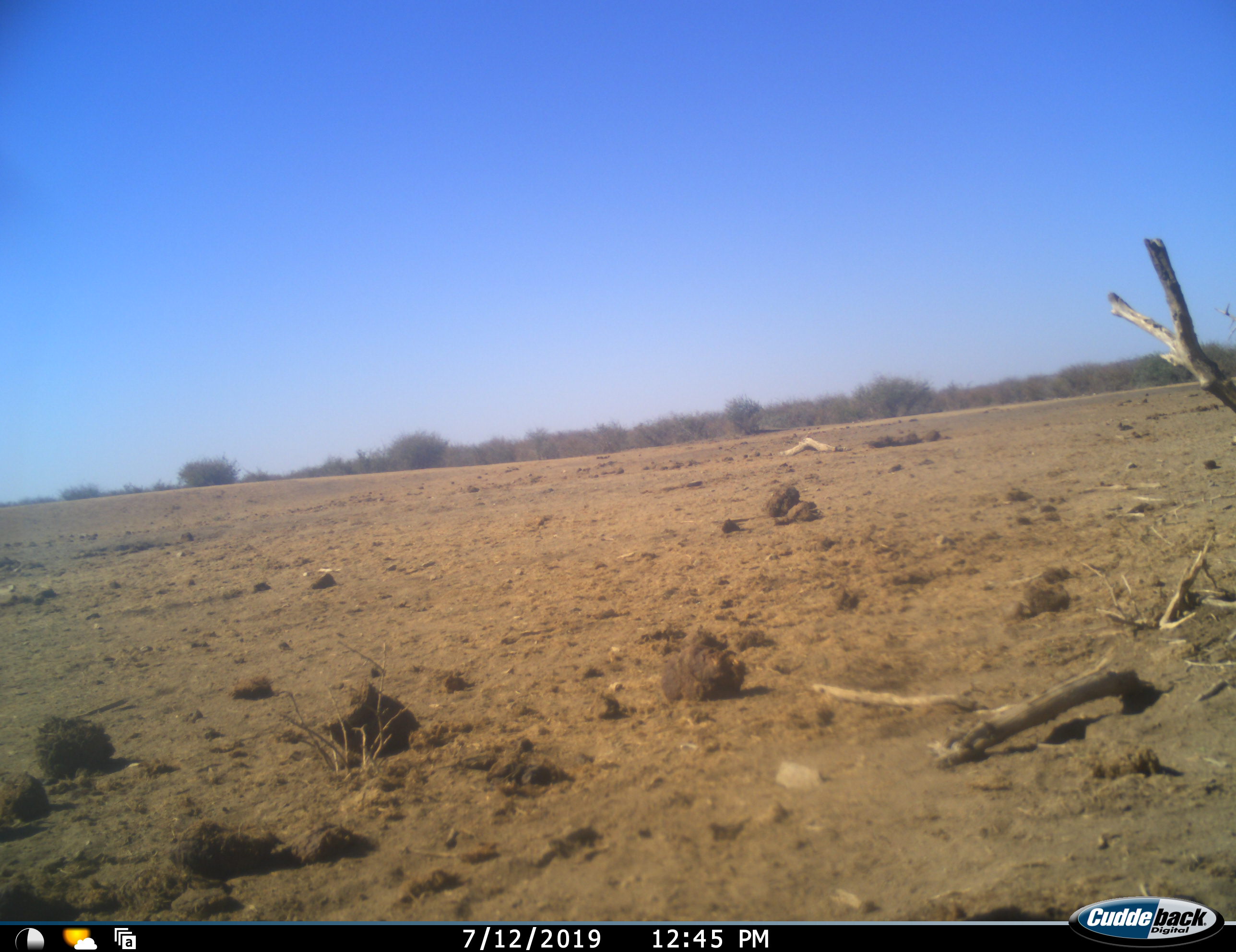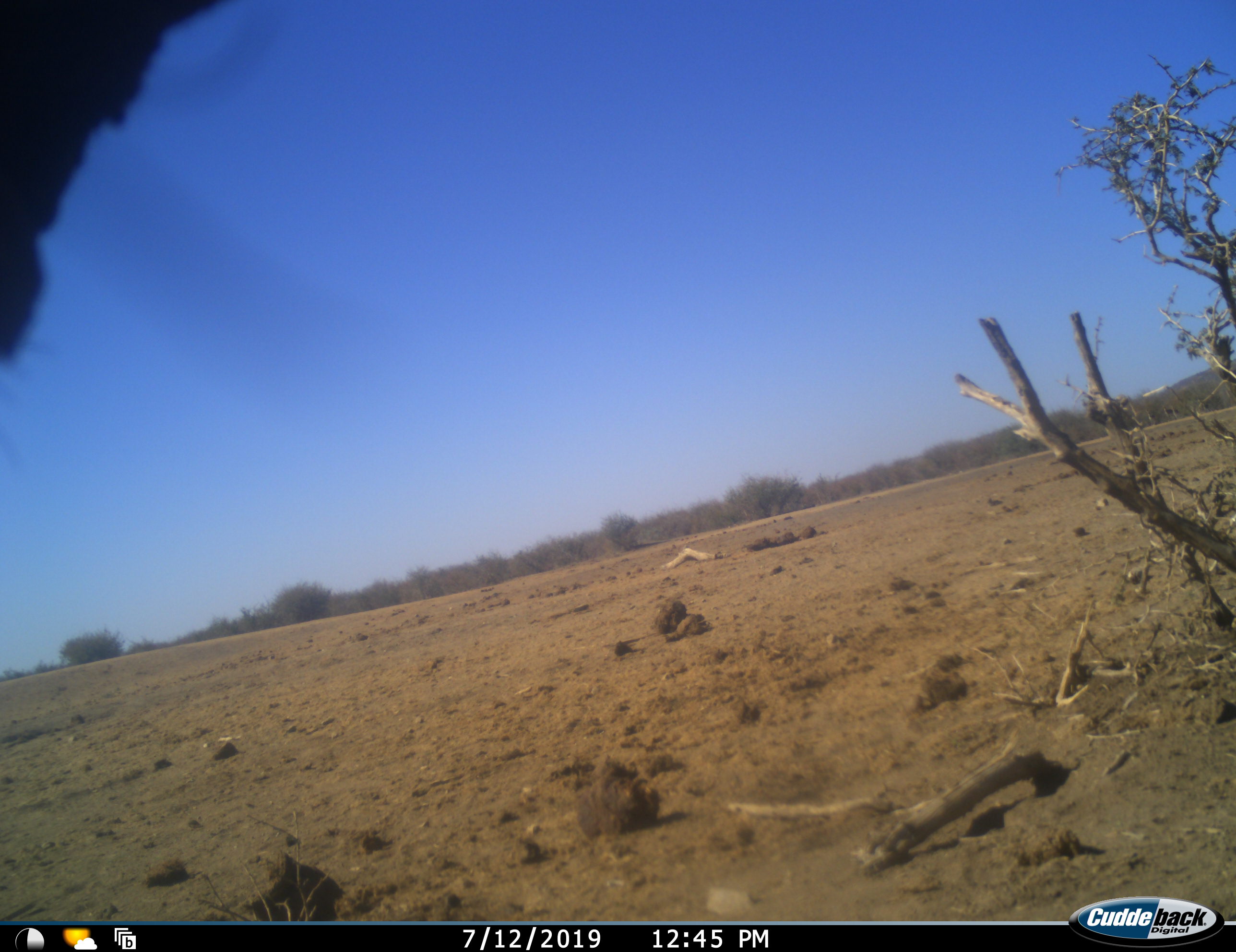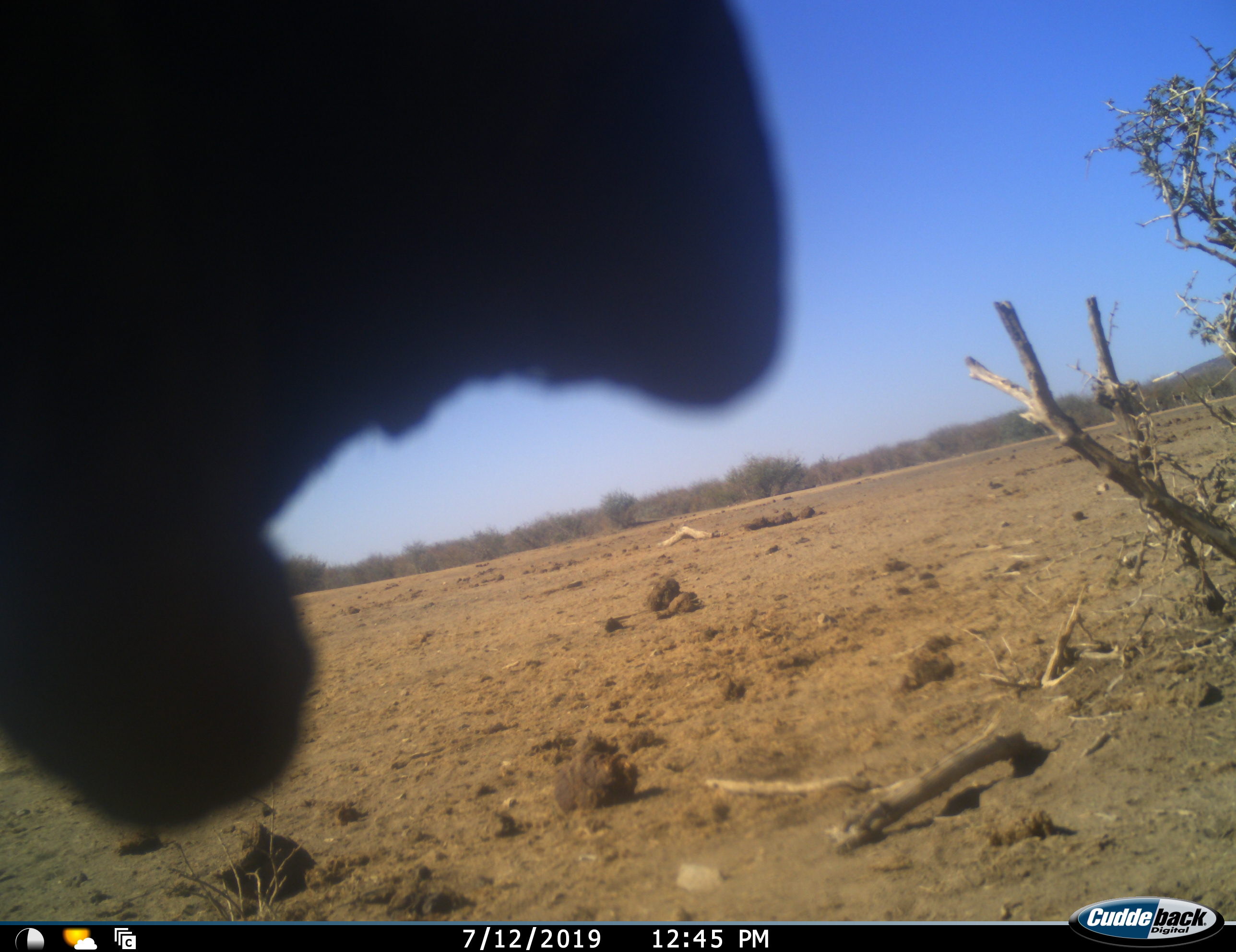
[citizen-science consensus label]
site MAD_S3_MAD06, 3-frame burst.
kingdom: Animalia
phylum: Chordata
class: Mammalia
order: Proboscidea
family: Elephantidae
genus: Loxodonta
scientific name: Loxodonta africana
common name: african bush elephant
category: elephant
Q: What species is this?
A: Elephant (african bush elephant) (Loxodonta africana).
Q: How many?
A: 1.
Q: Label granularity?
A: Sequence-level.